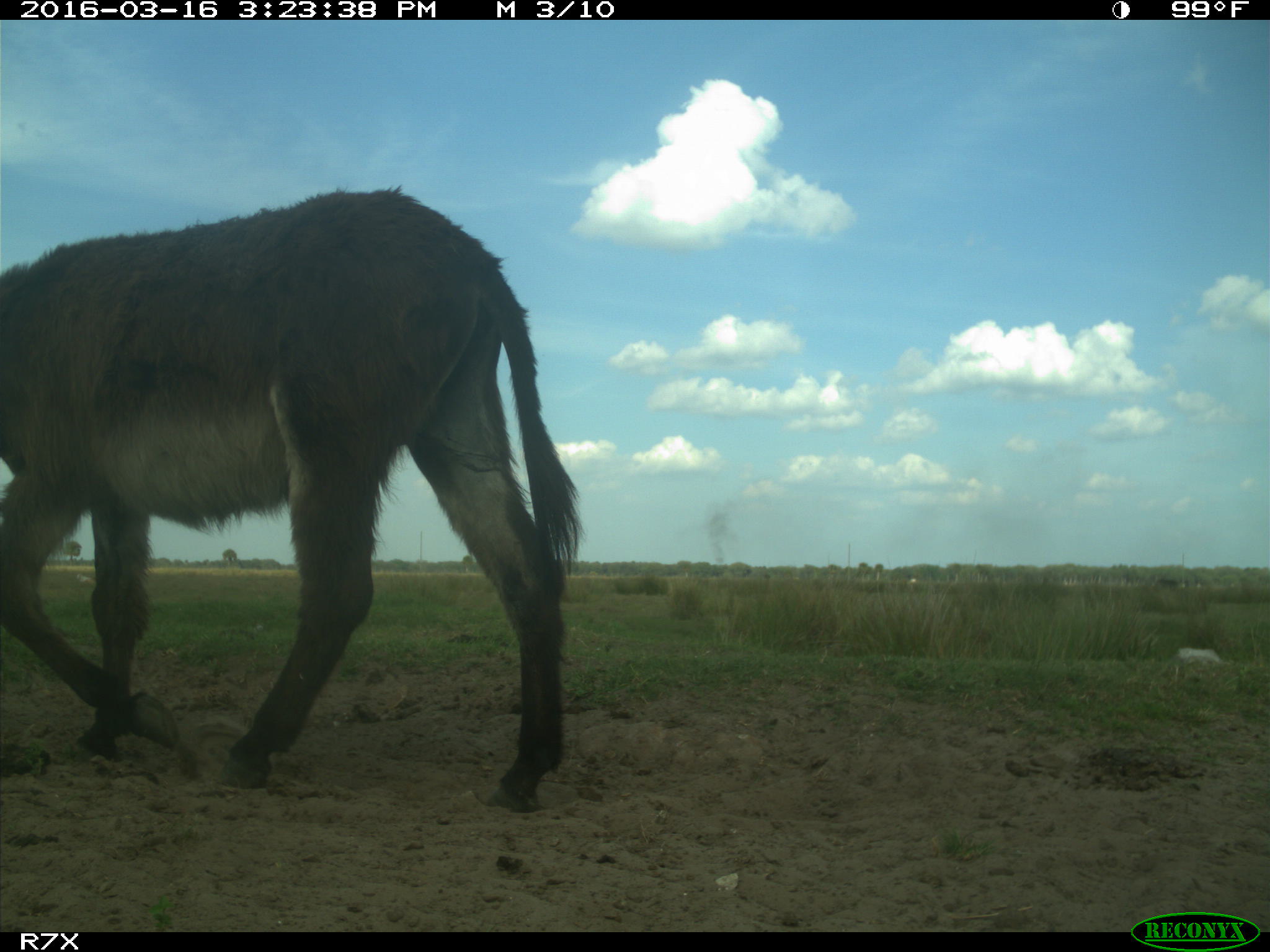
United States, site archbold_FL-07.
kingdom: Animalia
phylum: Chordata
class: Mammalia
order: Artiodactyla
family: Bovidae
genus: Bos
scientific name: Bos taurus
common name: domestic cow